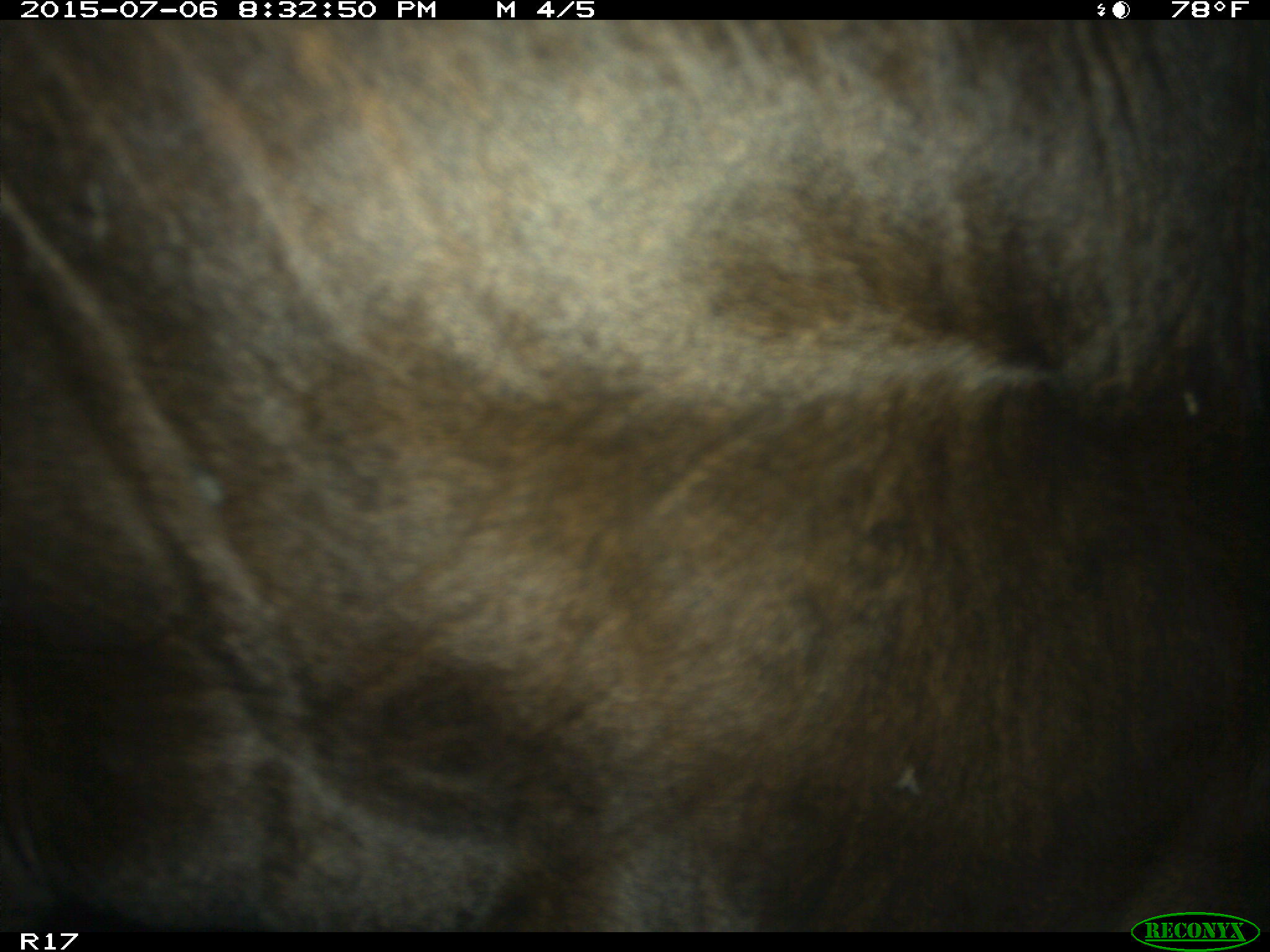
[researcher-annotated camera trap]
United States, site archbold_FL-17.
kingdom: Animalia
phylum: Chordata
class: Mammalia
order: Artiodactyla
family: Bovidae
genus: Bos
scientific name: Bos taurus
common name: domestic cow